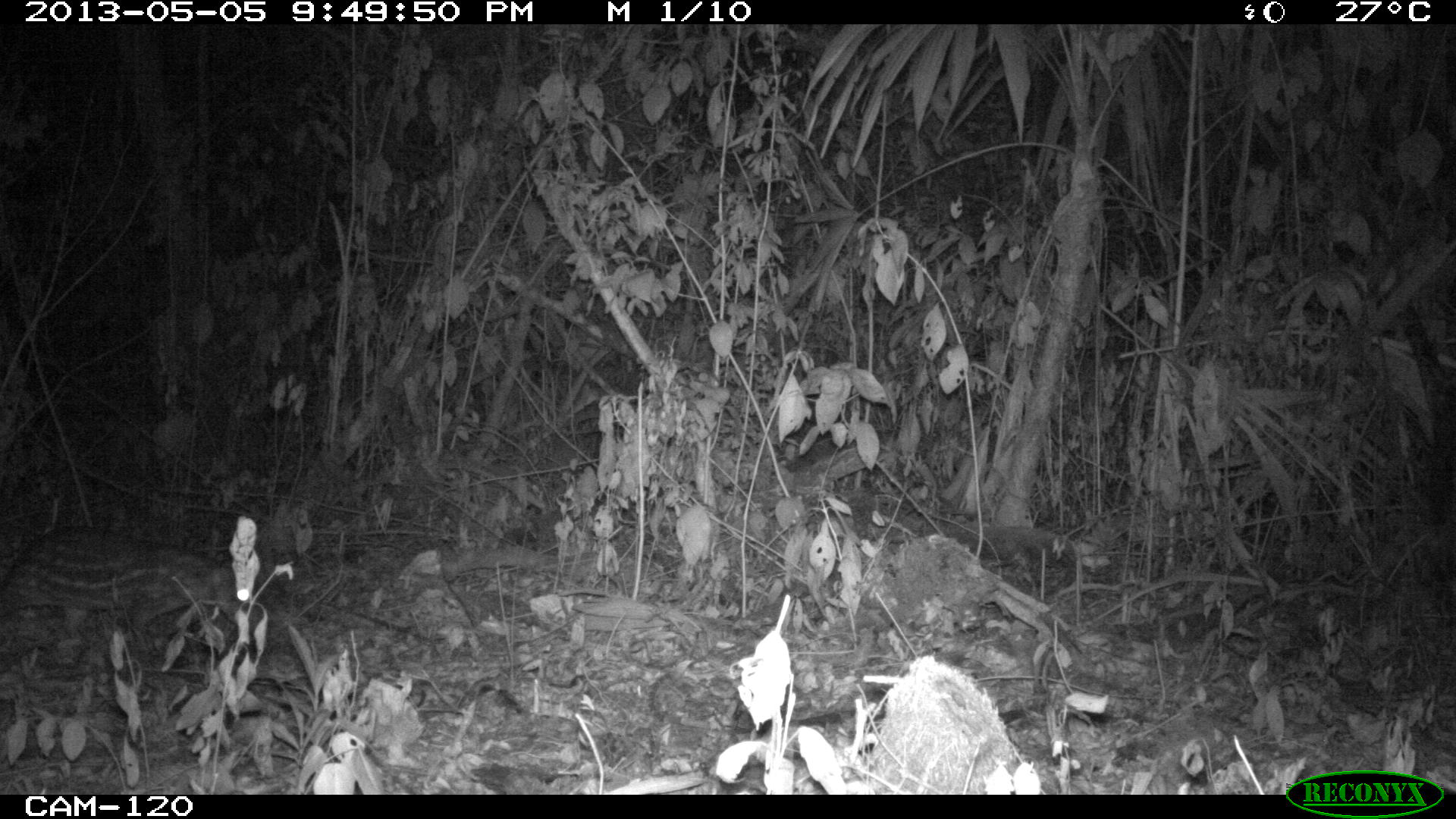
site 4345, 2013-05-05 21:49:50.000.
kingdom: Animalia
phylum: Chordata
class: Mammalia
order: Rodentia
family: Cuniculidae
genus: Cuniculus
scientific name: Cuniculus paca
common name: lowland paca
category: agouti paca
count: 1